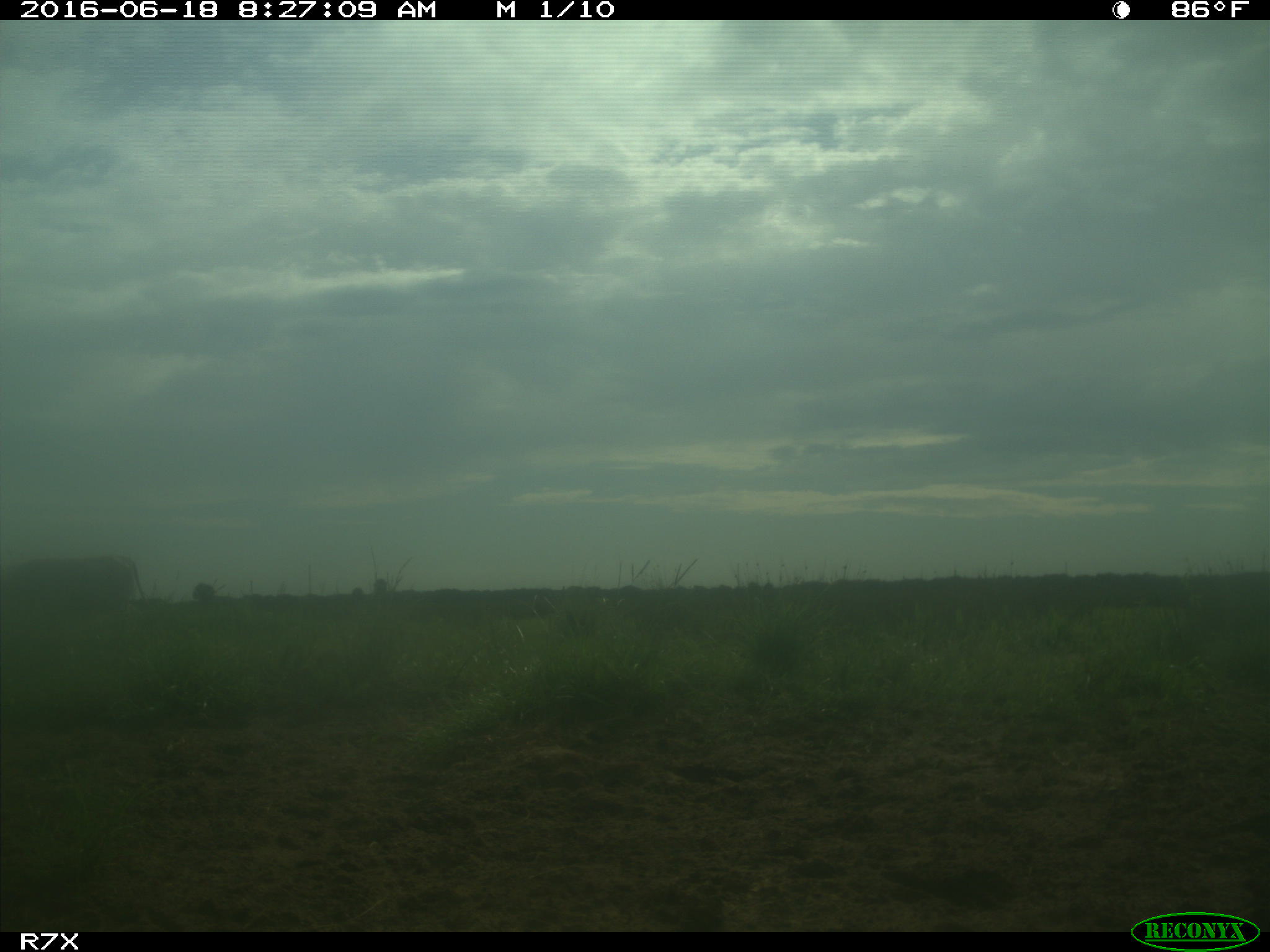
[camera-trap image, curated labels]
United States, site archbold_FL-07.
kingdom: Animalia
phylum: Chordata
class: Mammalia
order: Artiodactyla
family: Bovidae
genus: Bos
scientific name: Bos taurus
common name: domestic cow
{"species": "Bos taurus (domestic cow)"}